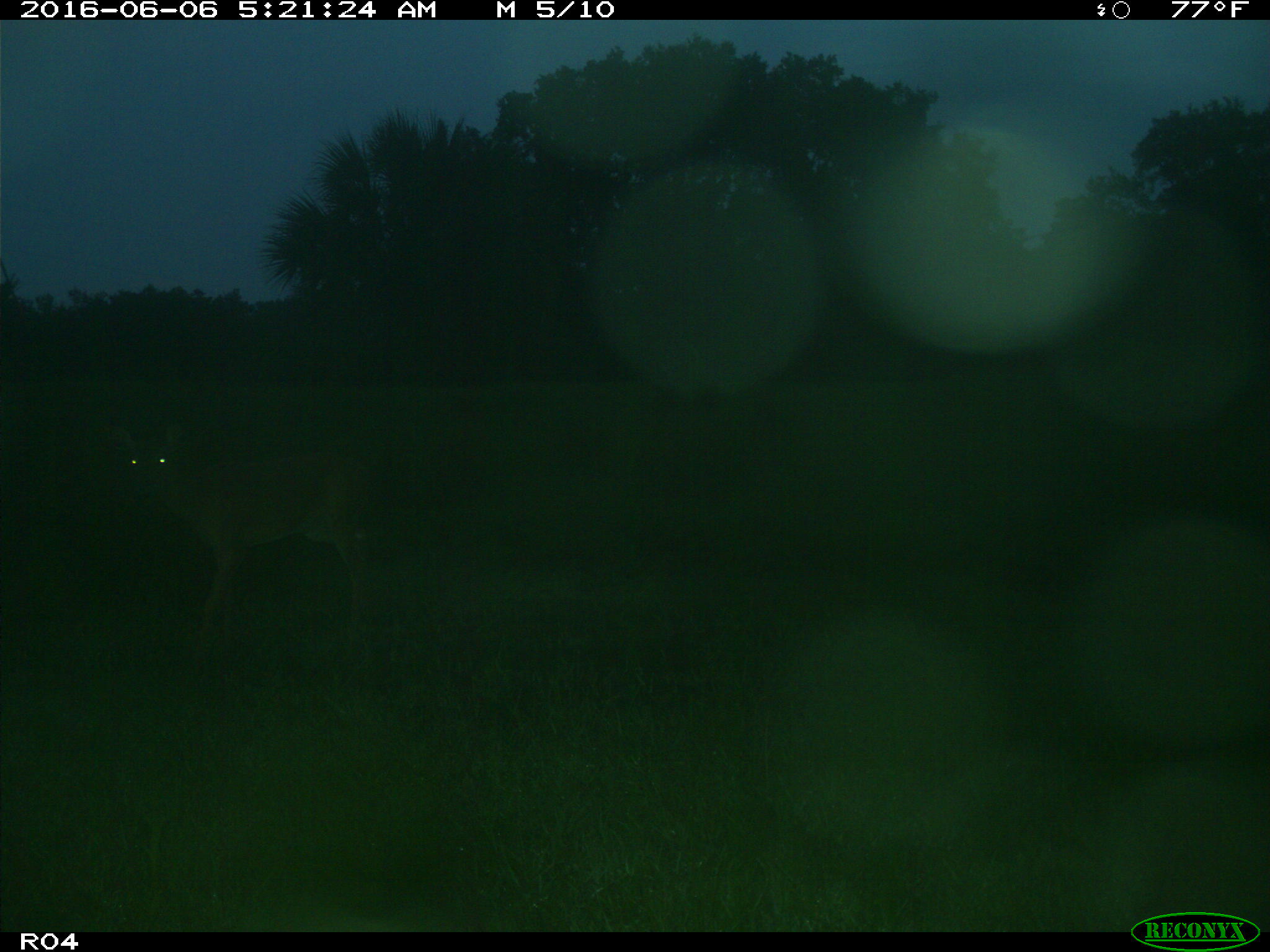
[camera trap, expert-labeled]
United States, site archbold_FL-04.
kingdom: Animalia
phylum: Chordata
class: Mammalia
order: Artiodactyla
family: Cervidae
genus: Odocoileus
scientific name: Odocoileus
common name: deer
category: unidentified deer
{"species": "unidentified deer (deer) (Odocoileus)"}